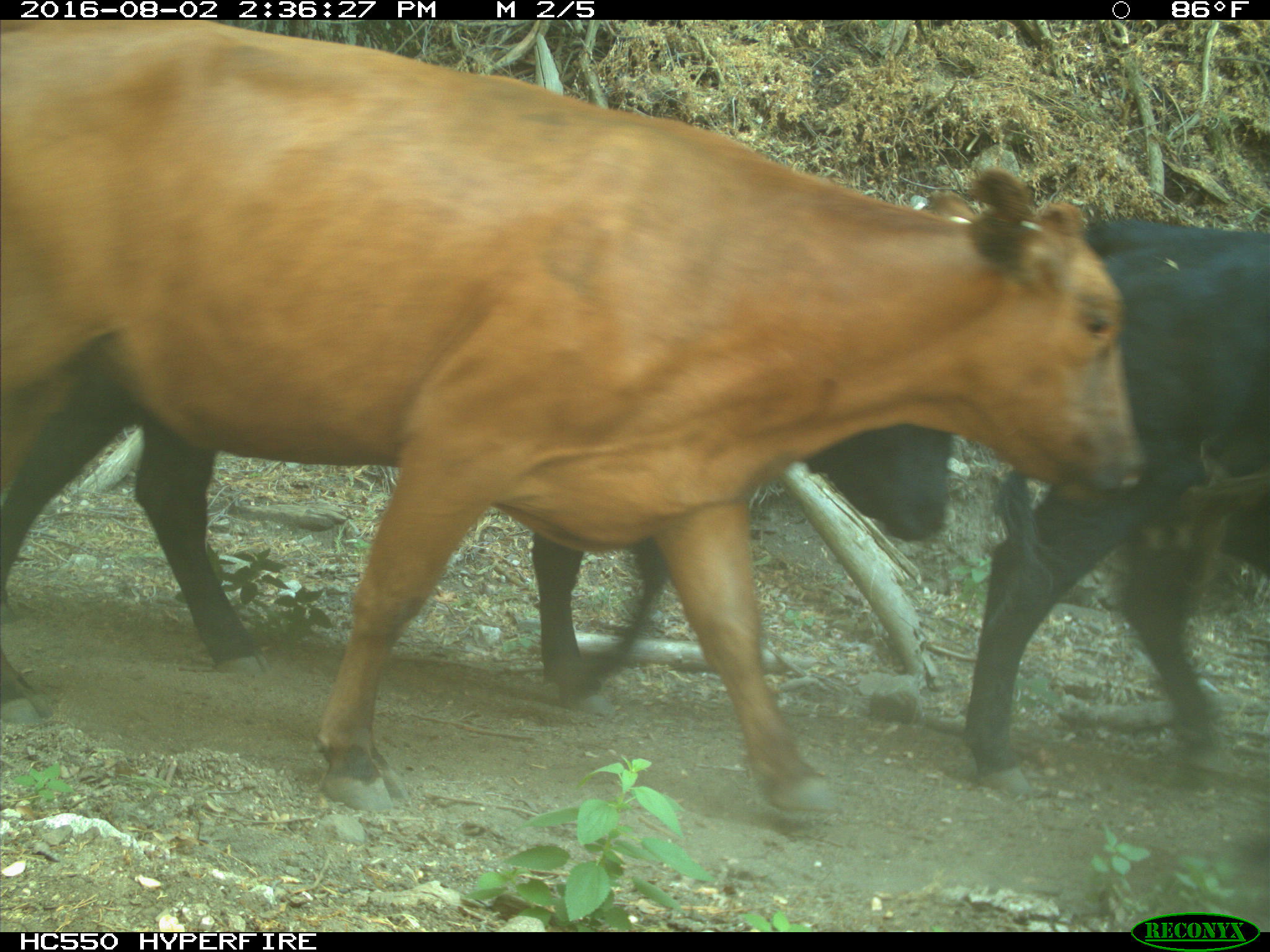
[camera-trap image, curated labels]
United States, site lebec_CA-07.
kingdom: Animalia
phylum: Chordata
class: Mammalia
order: Artiodactyla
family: Bovidae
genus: Bos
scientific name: Bos taurus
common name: domestic cow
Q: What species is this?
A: Bos taurus (domestic cow).